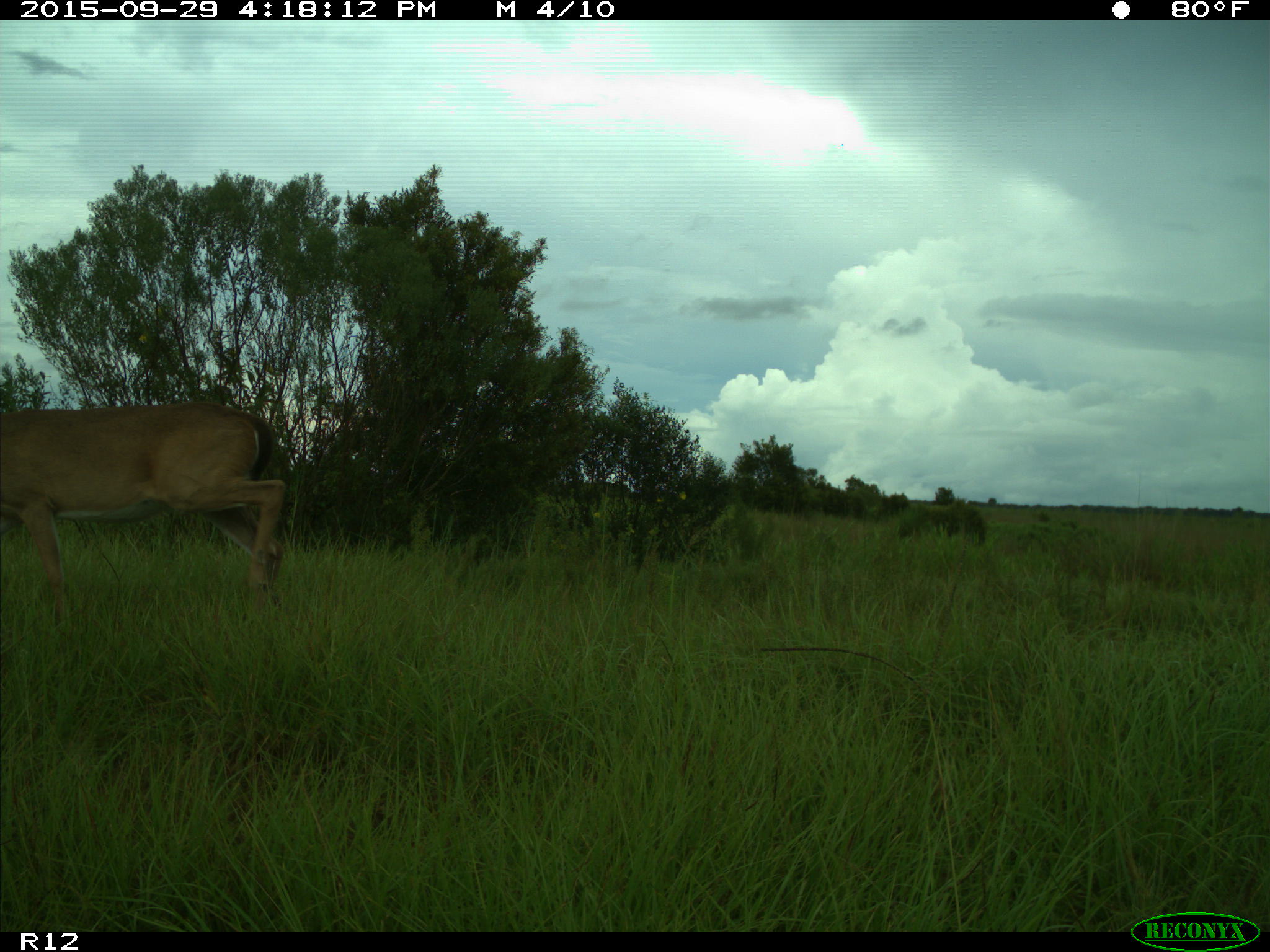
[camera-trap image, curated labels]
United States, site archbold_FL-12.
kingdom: Animalia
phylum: Chordata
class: Mammalia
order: Artiodactyla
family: Cervidae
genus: Odocoileus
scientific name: Odocoileus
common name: deer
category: unidentified deer